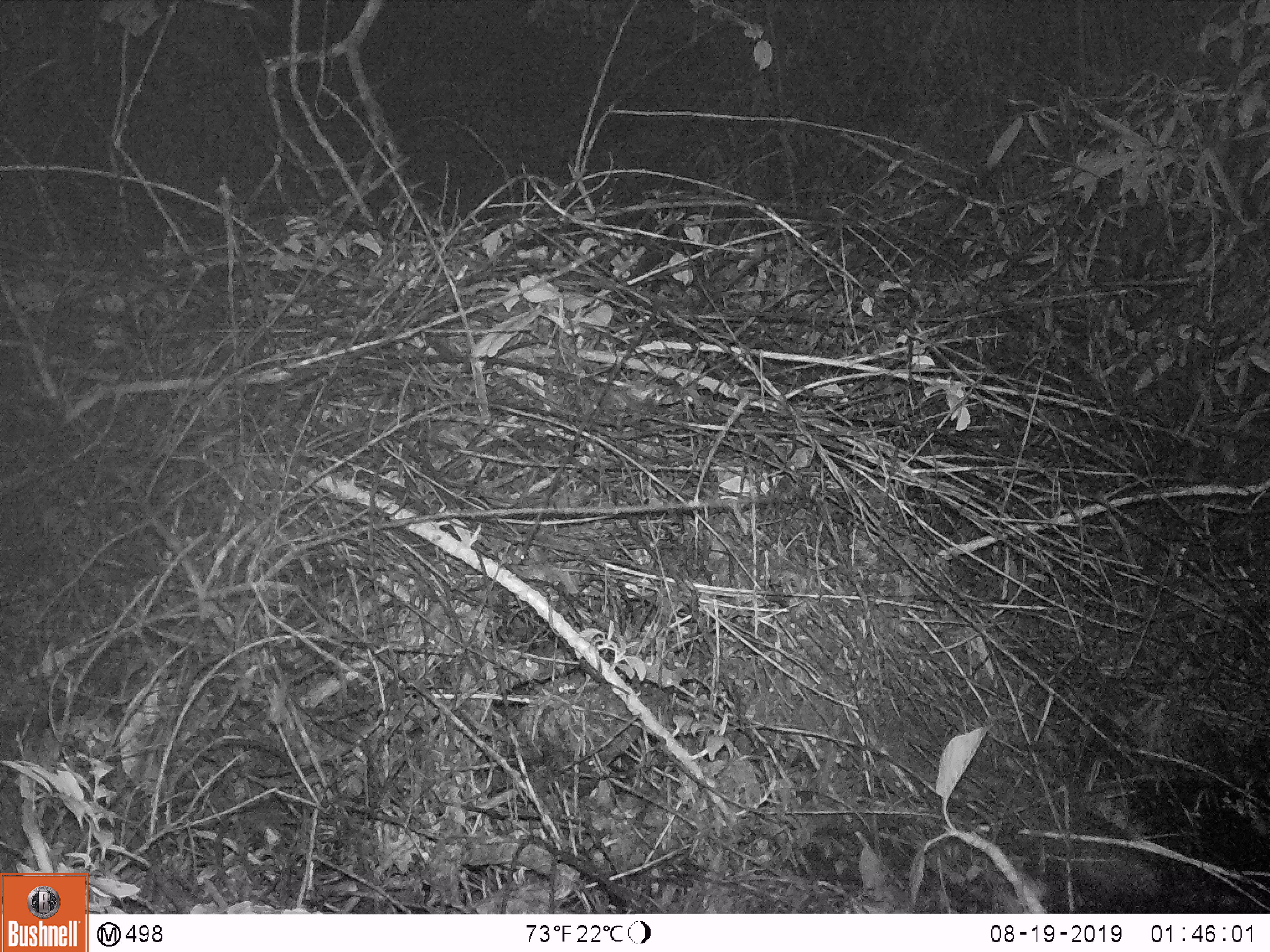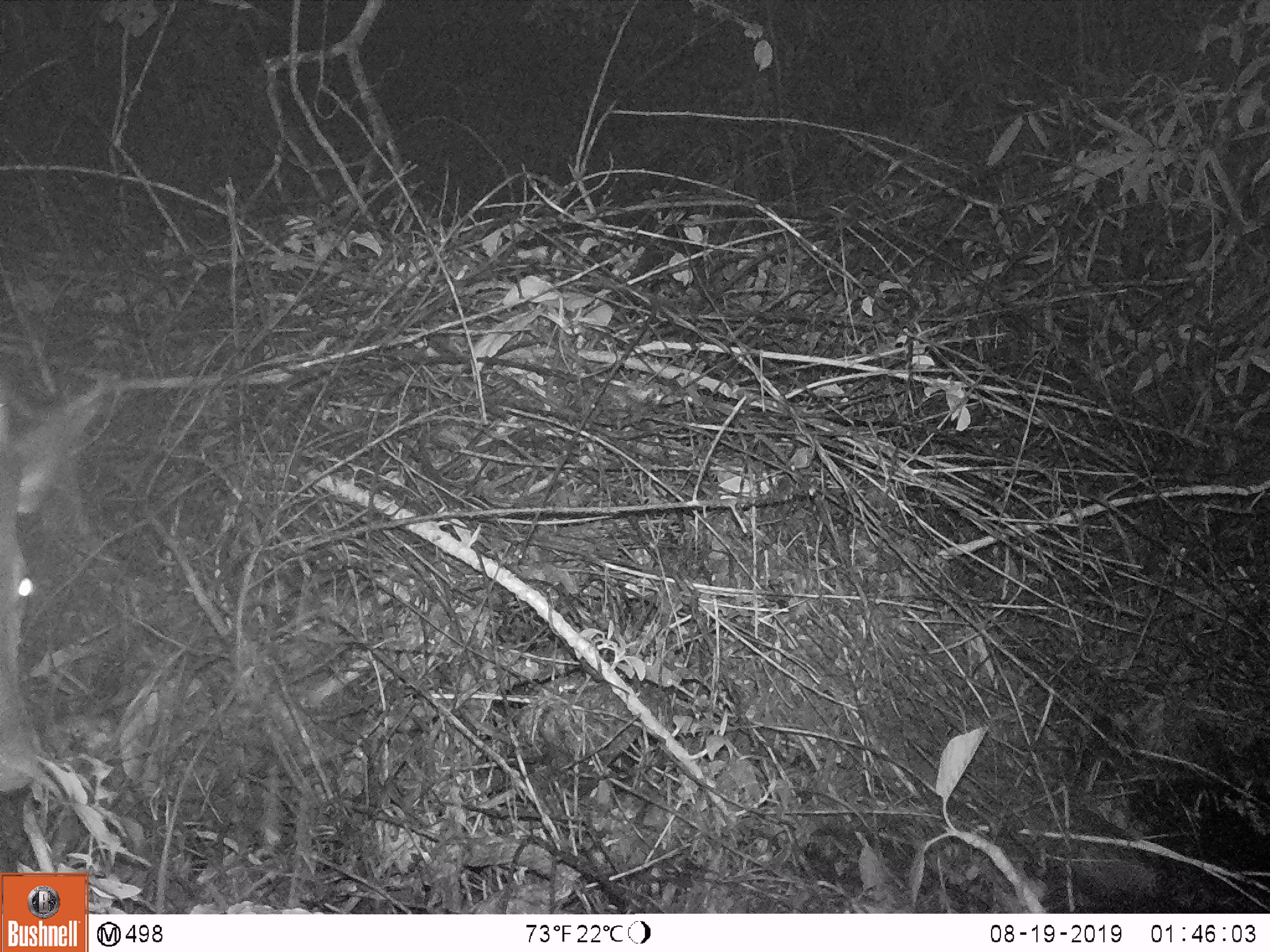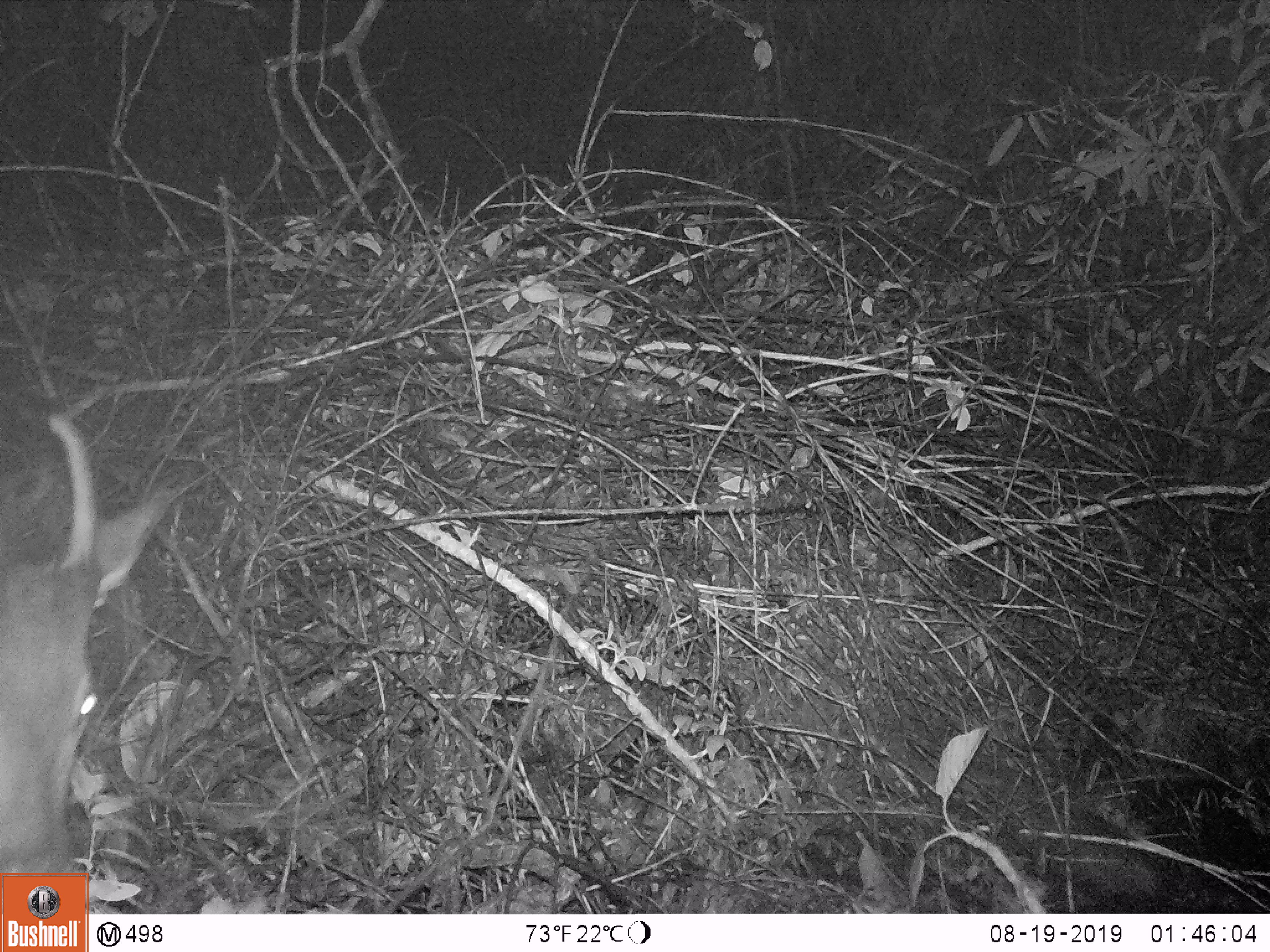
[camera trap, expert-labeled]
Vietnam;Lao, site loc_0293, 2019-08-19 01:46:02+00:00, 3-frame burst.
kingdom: Animalia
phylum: Chordata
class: Mammalia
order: Artiodactyla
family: Cervidae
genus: Rusa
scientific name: Rusa unicolor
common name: sambar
Sambar (Rusa unicolor). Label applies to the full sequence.